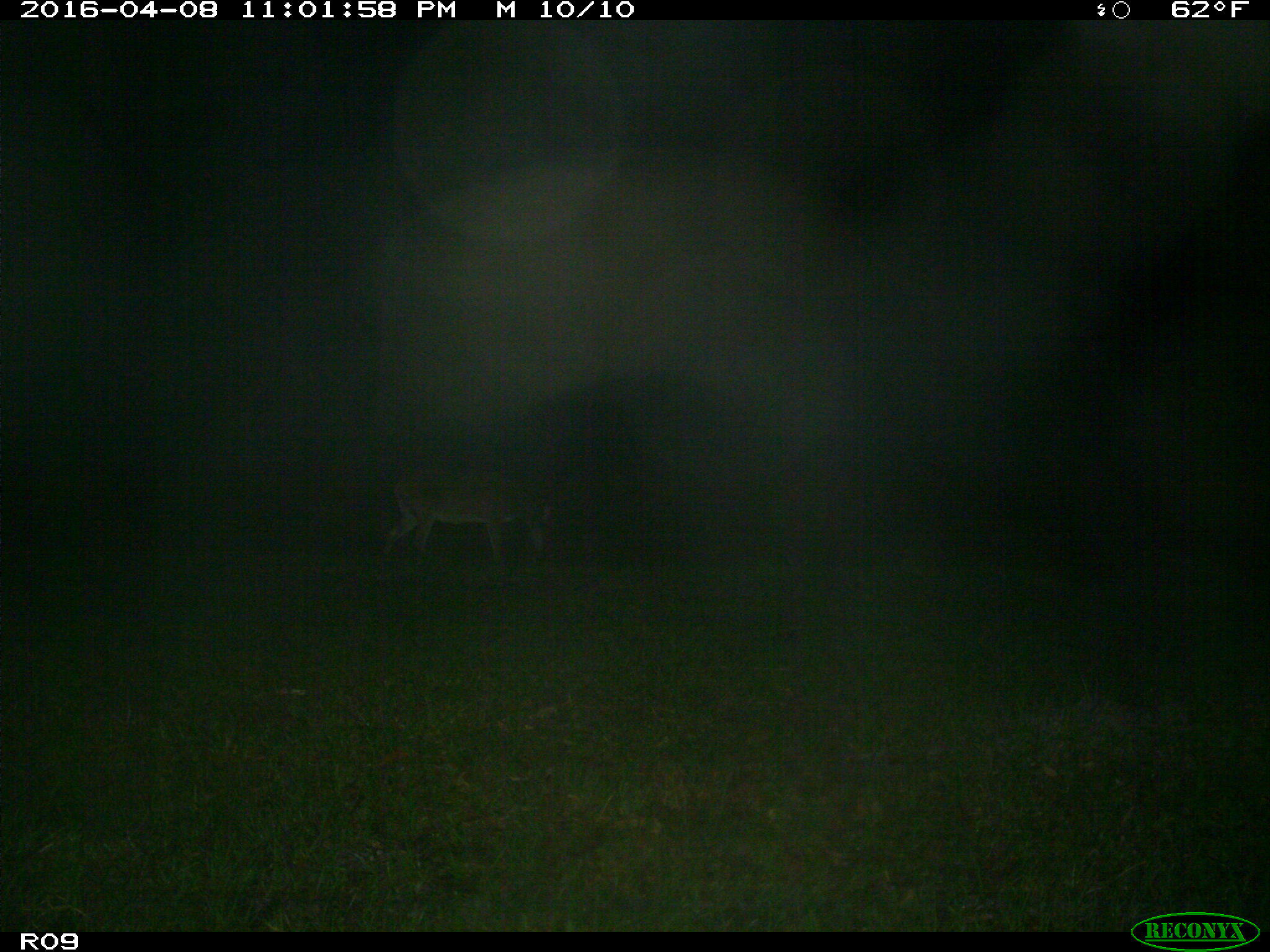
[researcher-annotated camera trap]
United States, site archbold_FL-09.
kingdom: Animalia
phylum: Chordata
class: Mammalia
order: Artiodactyla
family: Cervidae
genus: Odocoileus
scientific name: Odocoileus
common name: deer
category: unidentified deer